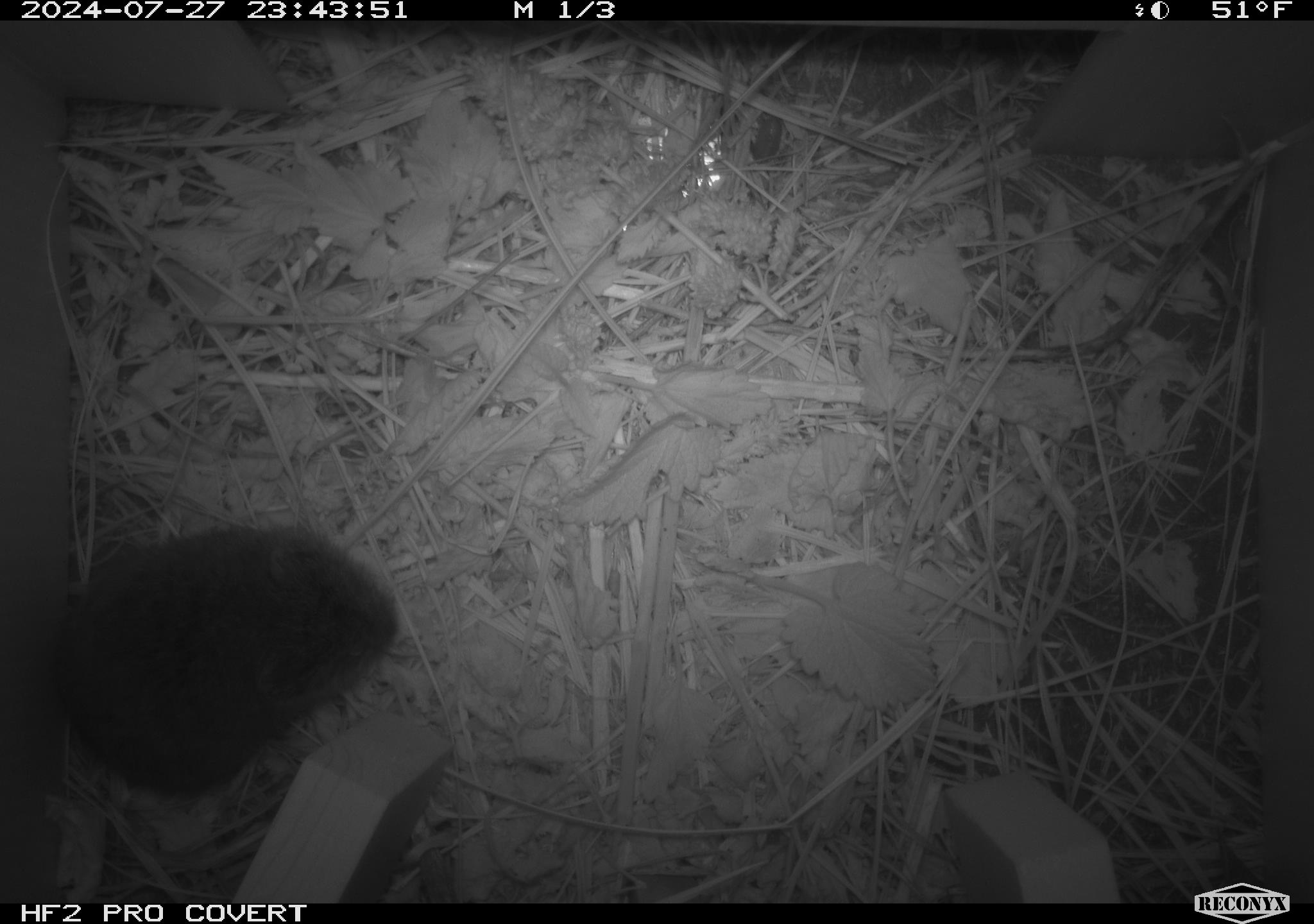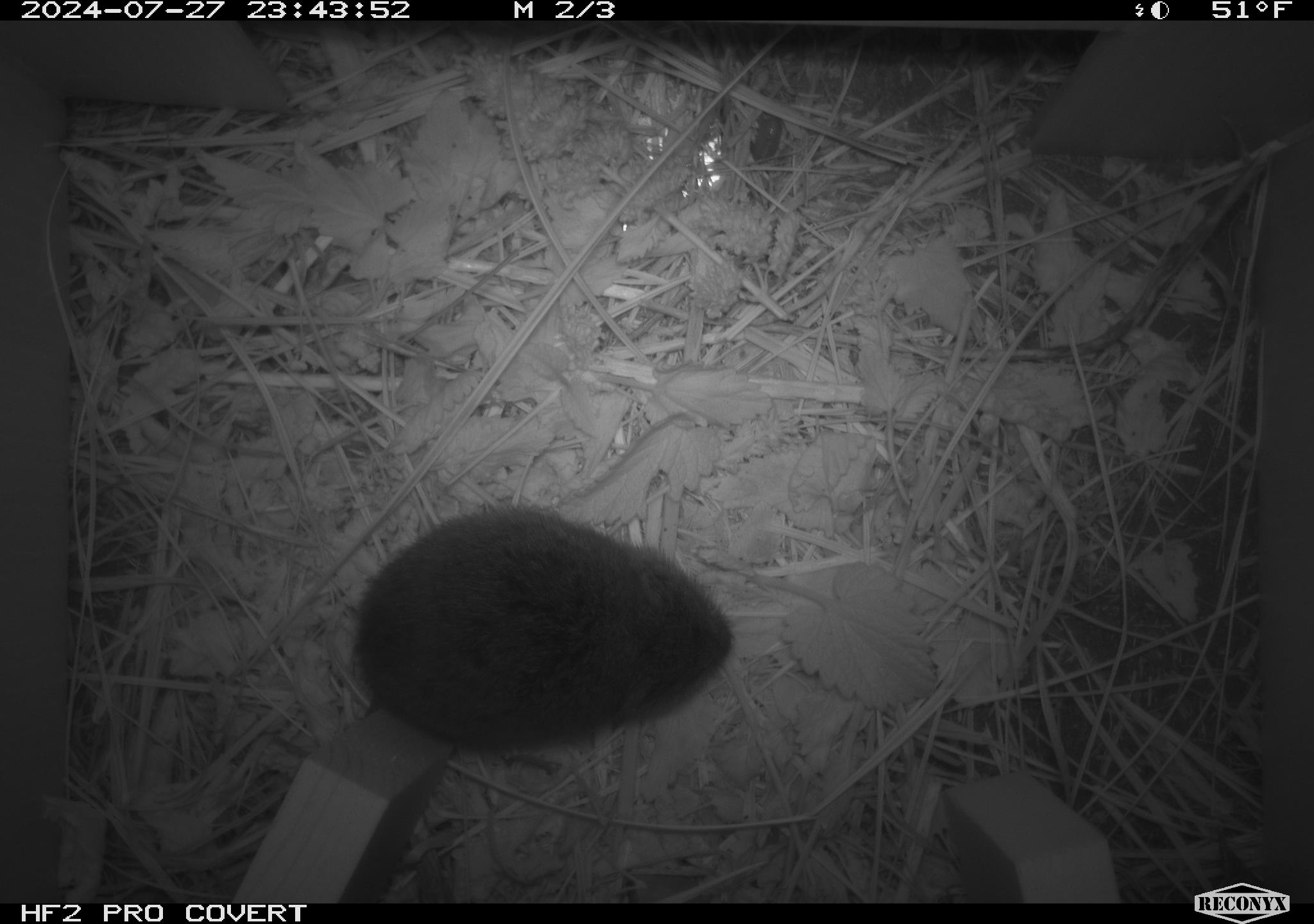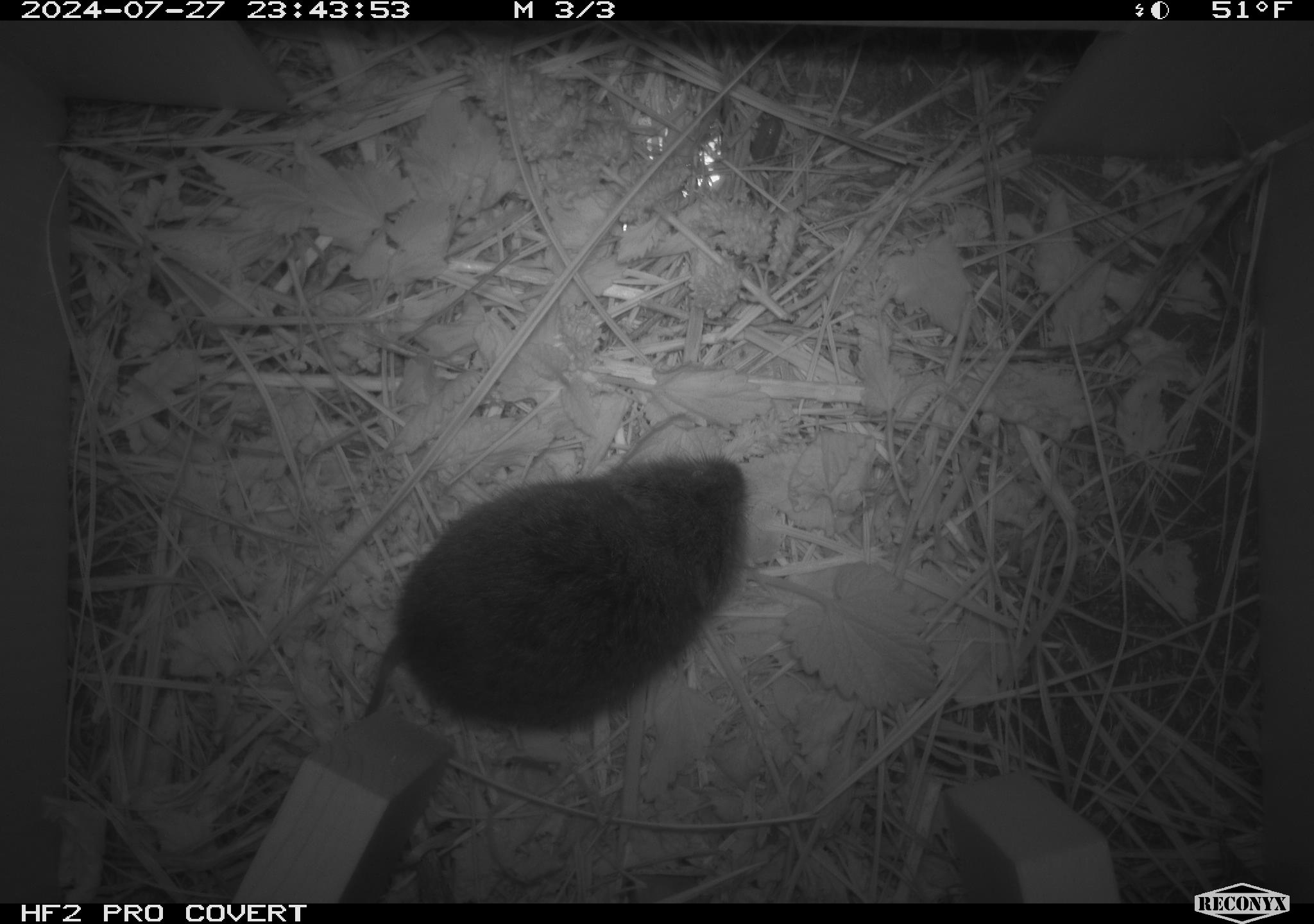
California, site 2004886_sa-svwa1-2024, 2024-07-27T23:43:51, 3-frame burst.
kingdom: Animalia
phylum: Chordata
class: Mammalia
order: Rodentia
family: Cricetidae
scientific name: Arvicolinae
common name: voles, lemmings, and muskrats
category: arvicolinae subfamily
Arvicolinae subfamily (voles, lemmings, and muskrats) (Arvicolinae).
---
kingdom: Animalia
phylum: Arthropoda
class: Malacostraca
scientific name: Malacostraca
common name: amphipods, crabs, isopods, krill, lobsters and shrimps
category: malacostracan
Malacostracan (amphipods, crabs, isopods, krill, lobsters and shrimps) (Malacostraca).